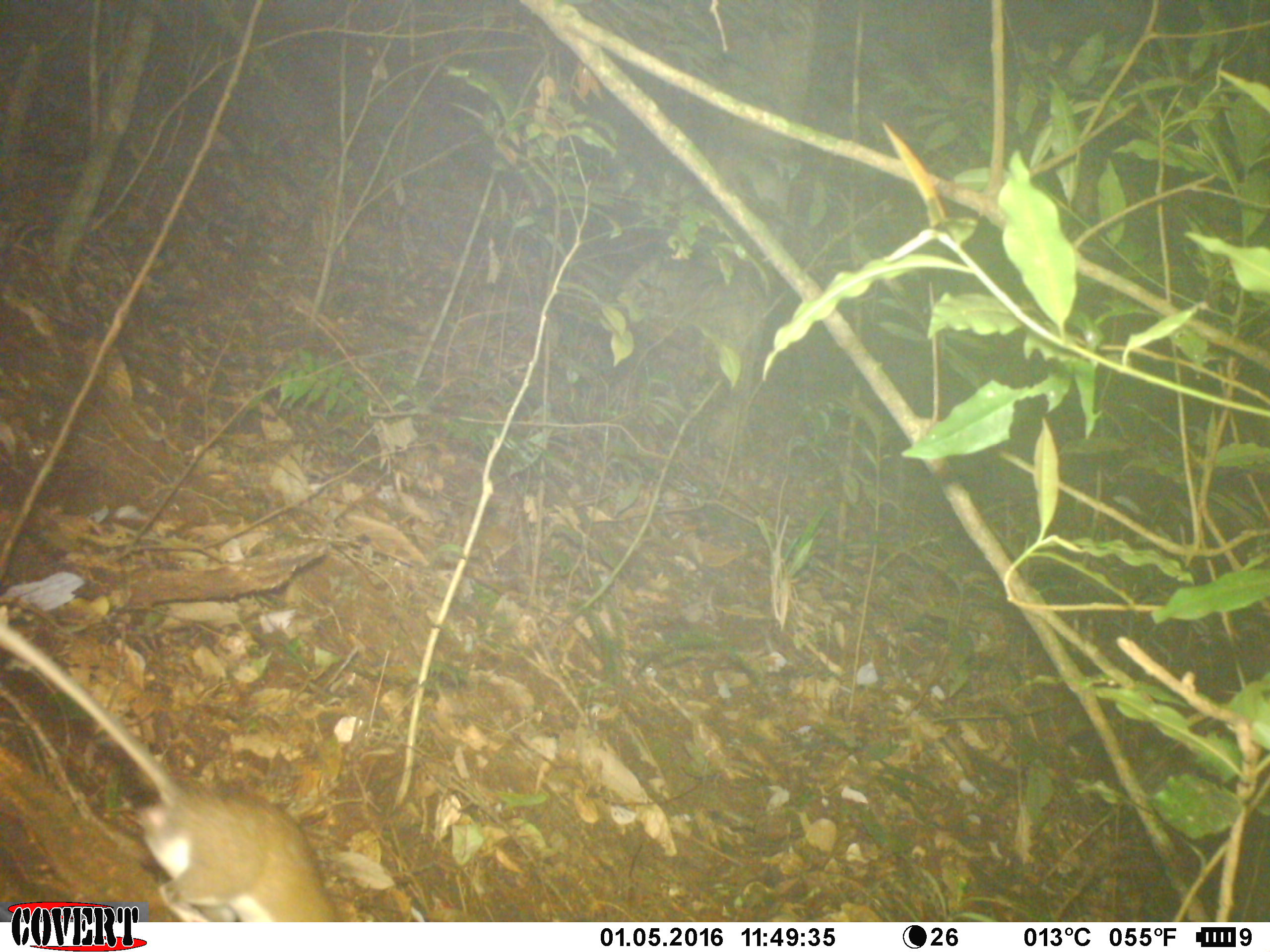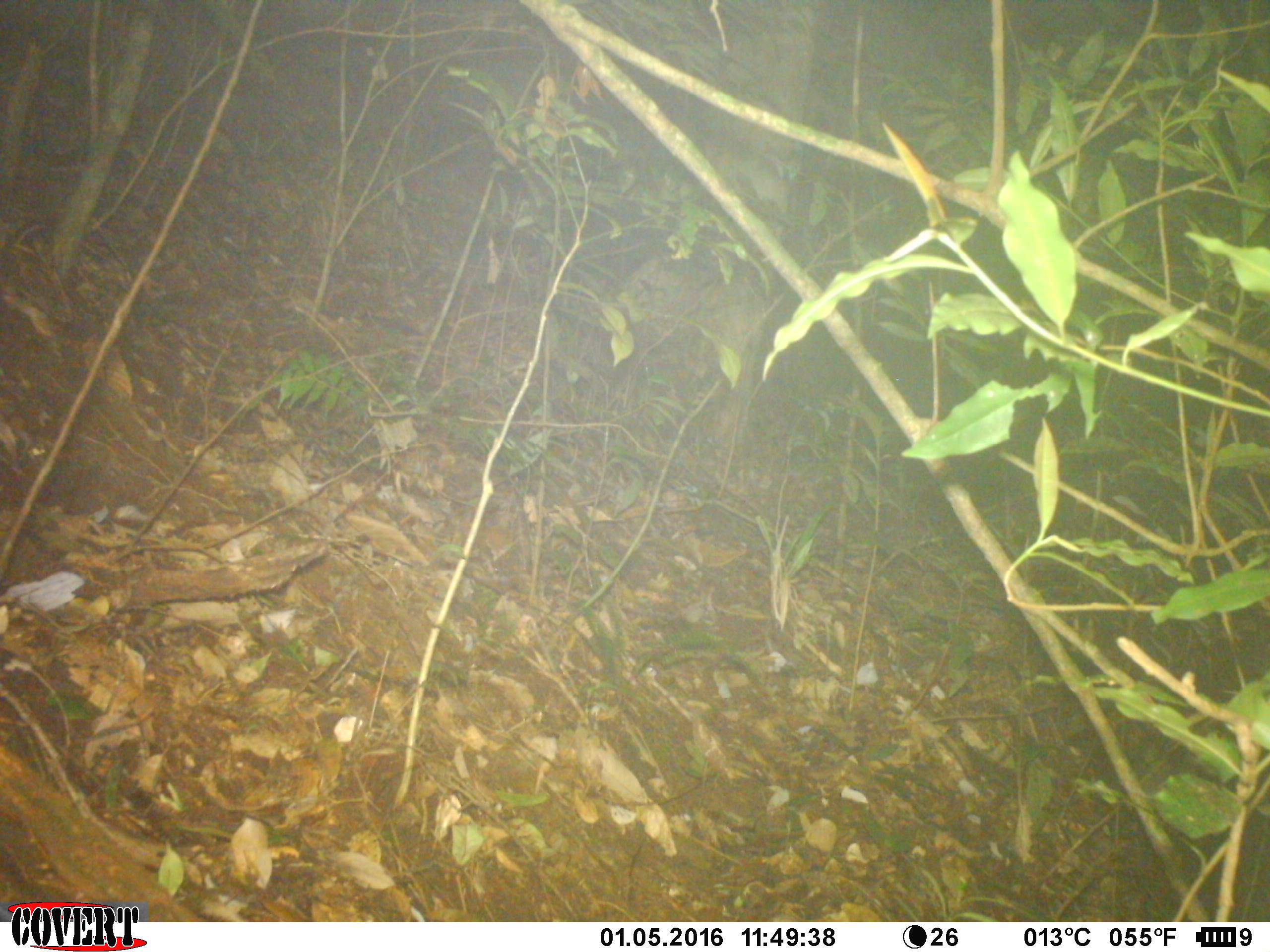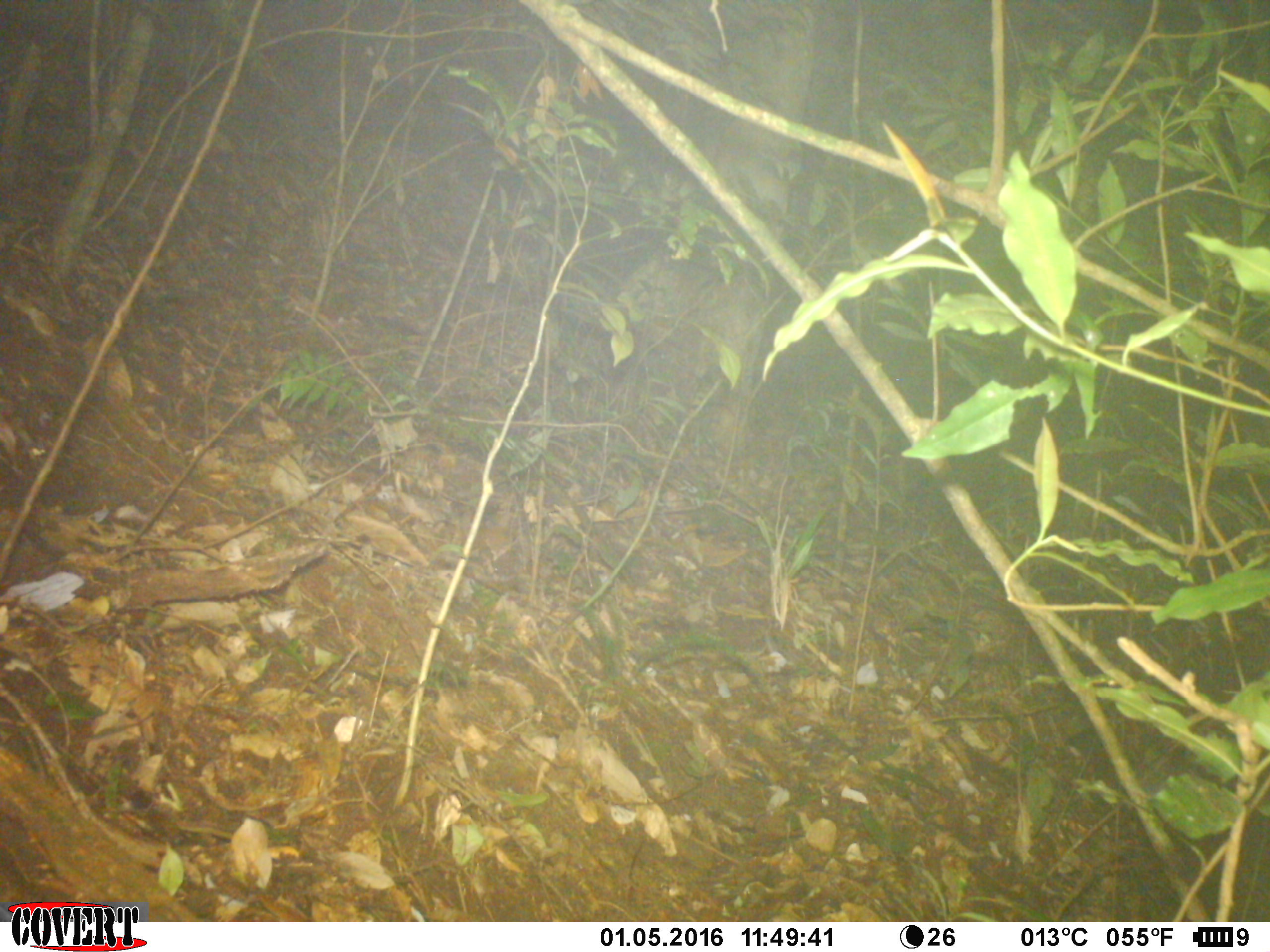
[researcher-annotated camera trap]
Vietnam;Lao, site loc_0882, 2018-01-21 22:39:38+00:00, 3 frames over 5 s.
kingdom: Animalia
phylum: Chordata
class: Mammalia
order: Rodentia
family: Muridae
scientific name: Muridae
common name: old-world mice and rats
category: unidentified murid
Unidentified murid (old-world mice and rats) (Muridae). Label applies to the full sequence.